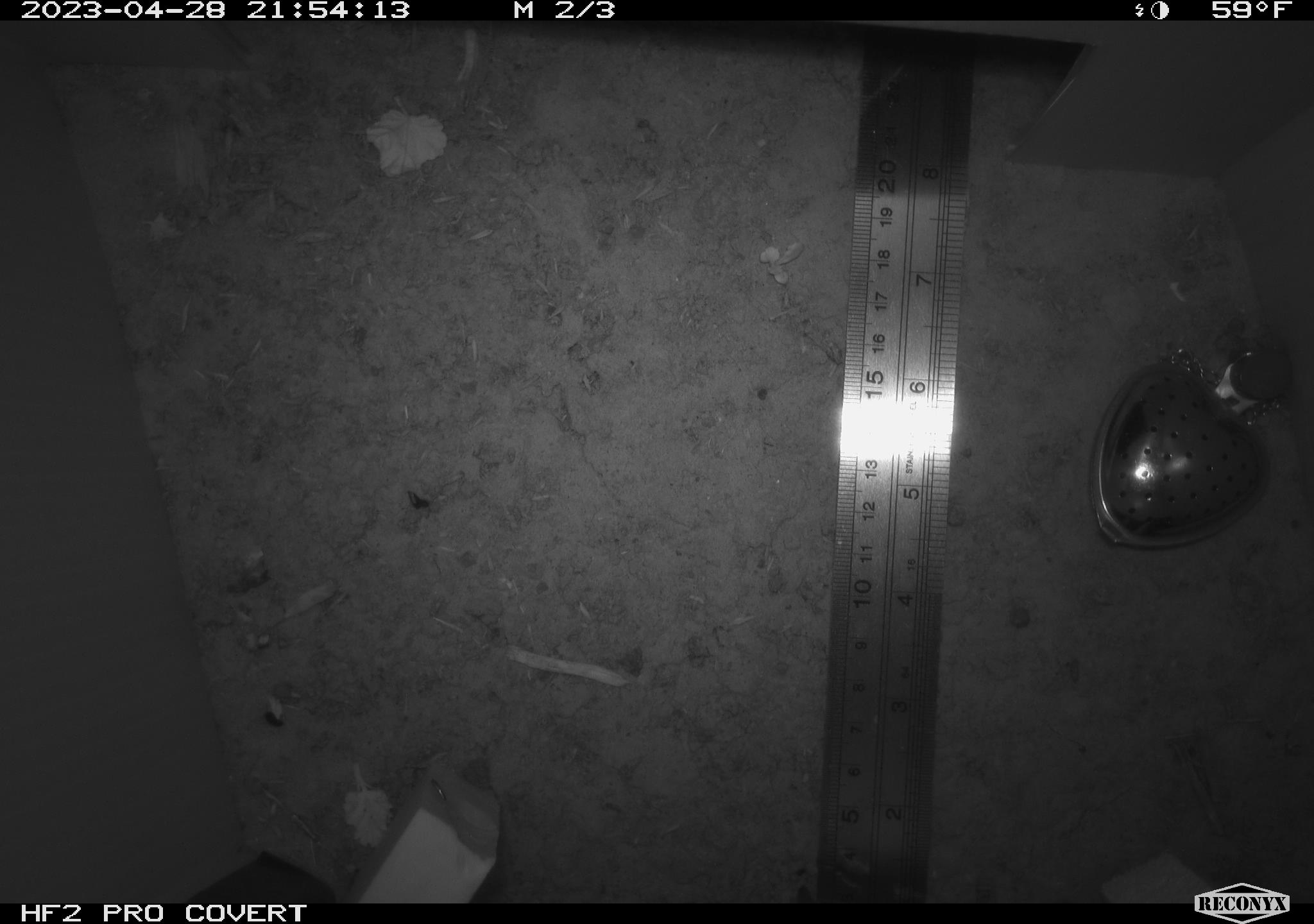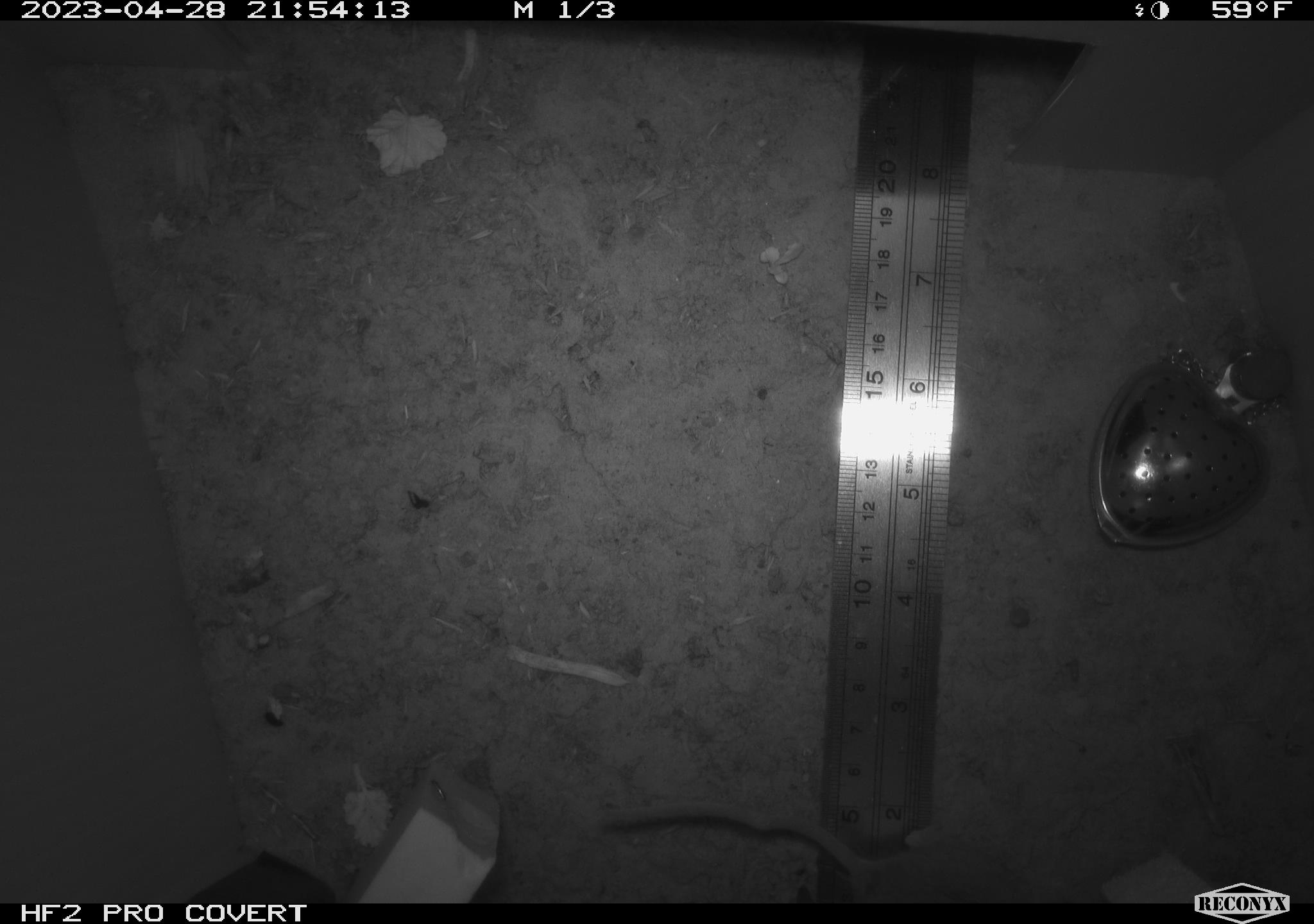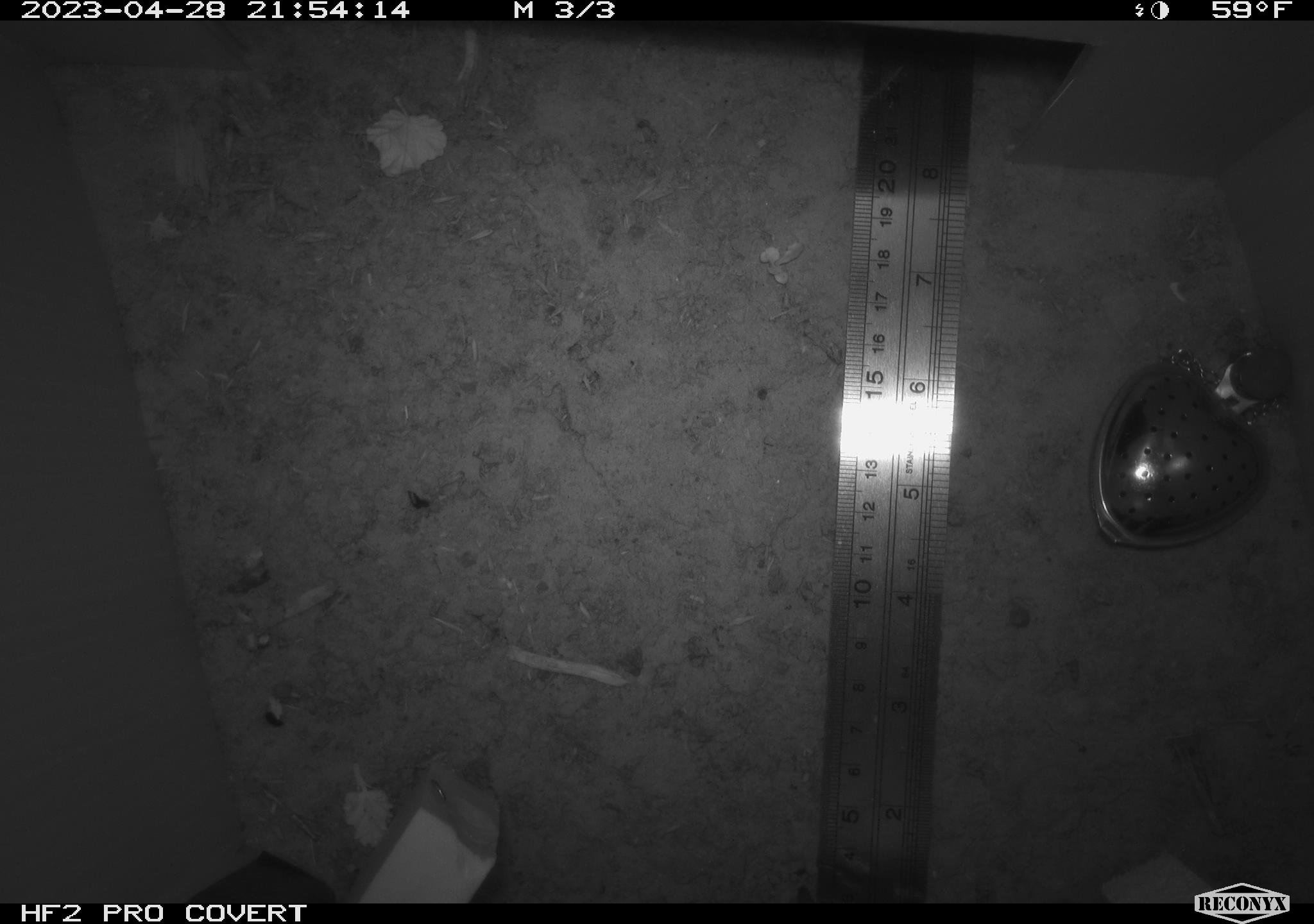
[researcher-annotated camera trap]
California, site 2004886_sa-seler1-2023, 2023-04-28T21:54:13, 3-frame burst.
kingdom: Animalia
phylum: Chordata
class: Mammalia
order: Rodentia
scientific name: Rodentia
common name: mouse species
Mouse species (Rodentia).